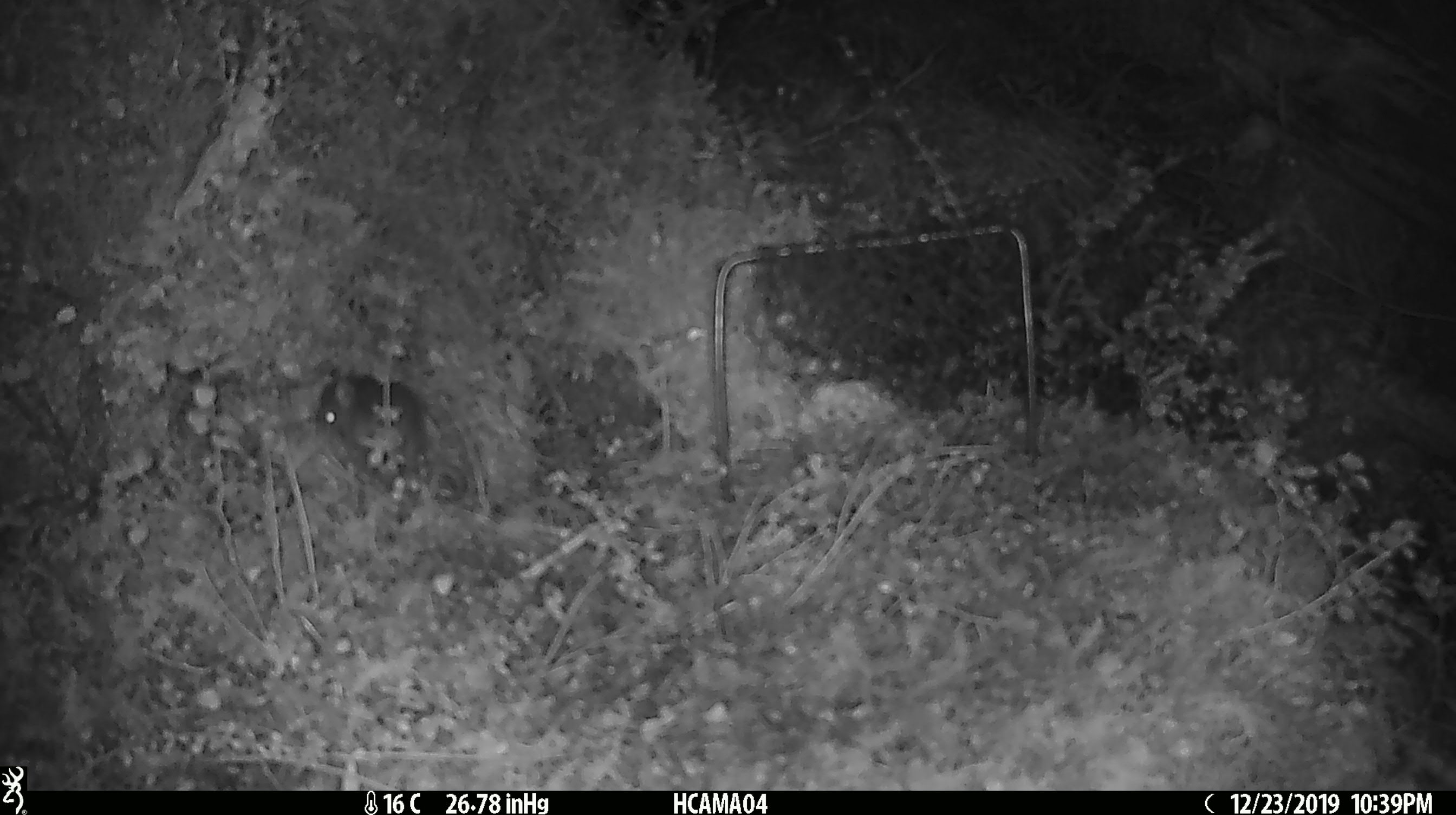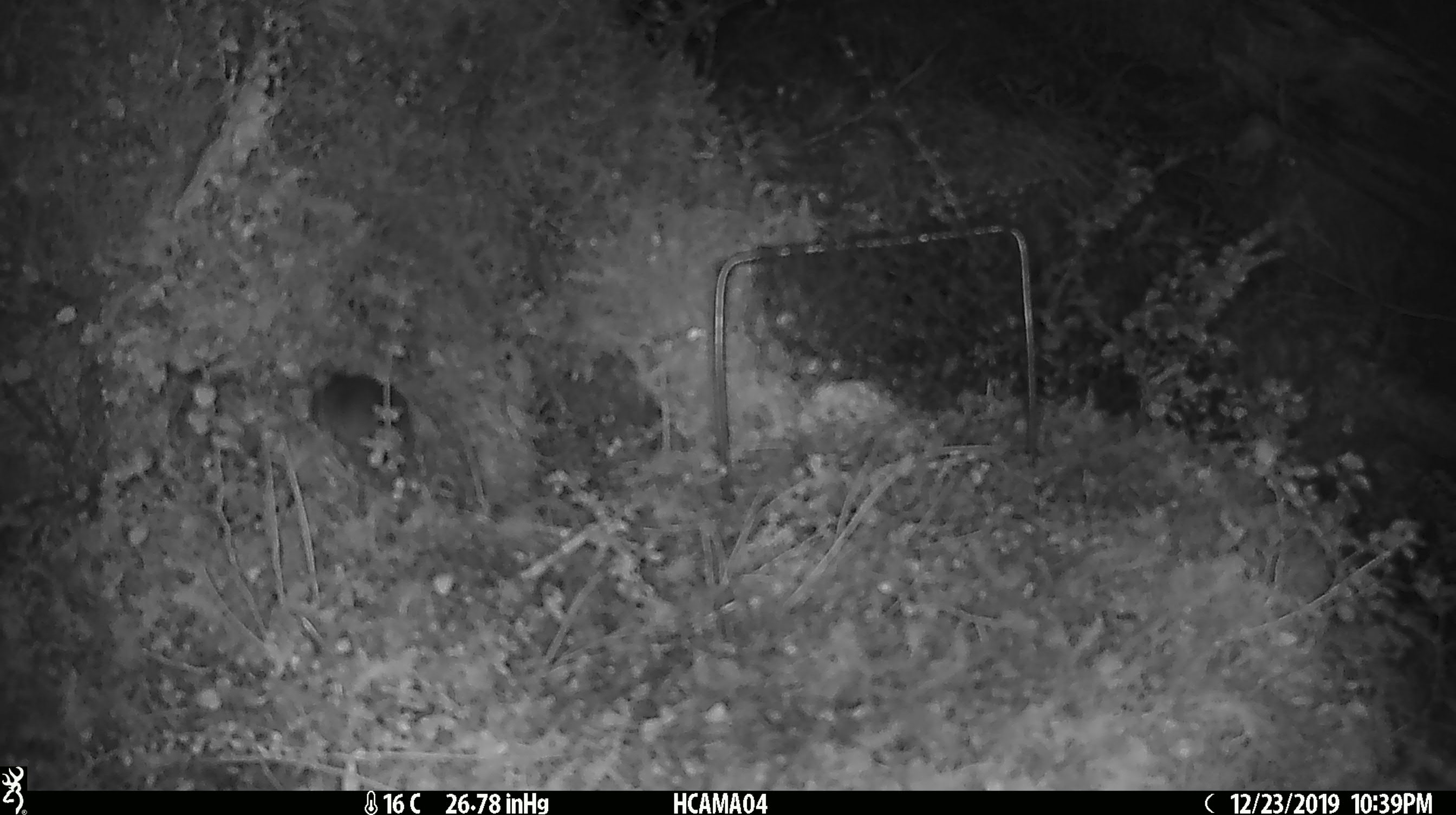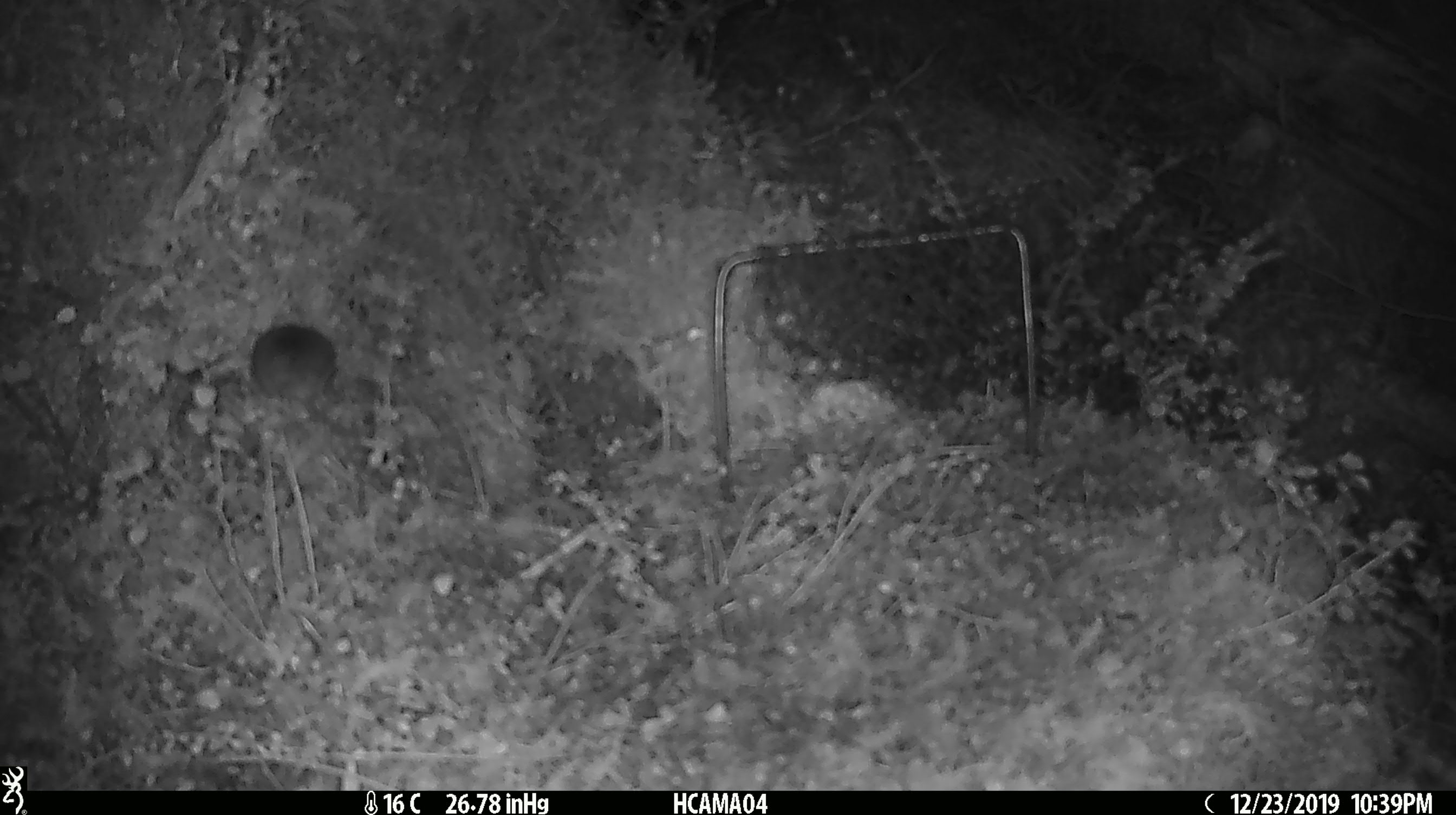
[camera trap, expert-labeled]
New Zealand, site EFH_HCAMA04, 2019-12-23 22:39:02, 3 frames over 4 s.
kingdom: Animalia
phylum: Chordata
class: Mammalia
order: Rodentia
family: Muridae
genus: Mus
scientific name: Mus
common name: mouse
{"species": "mouse (Mus)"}